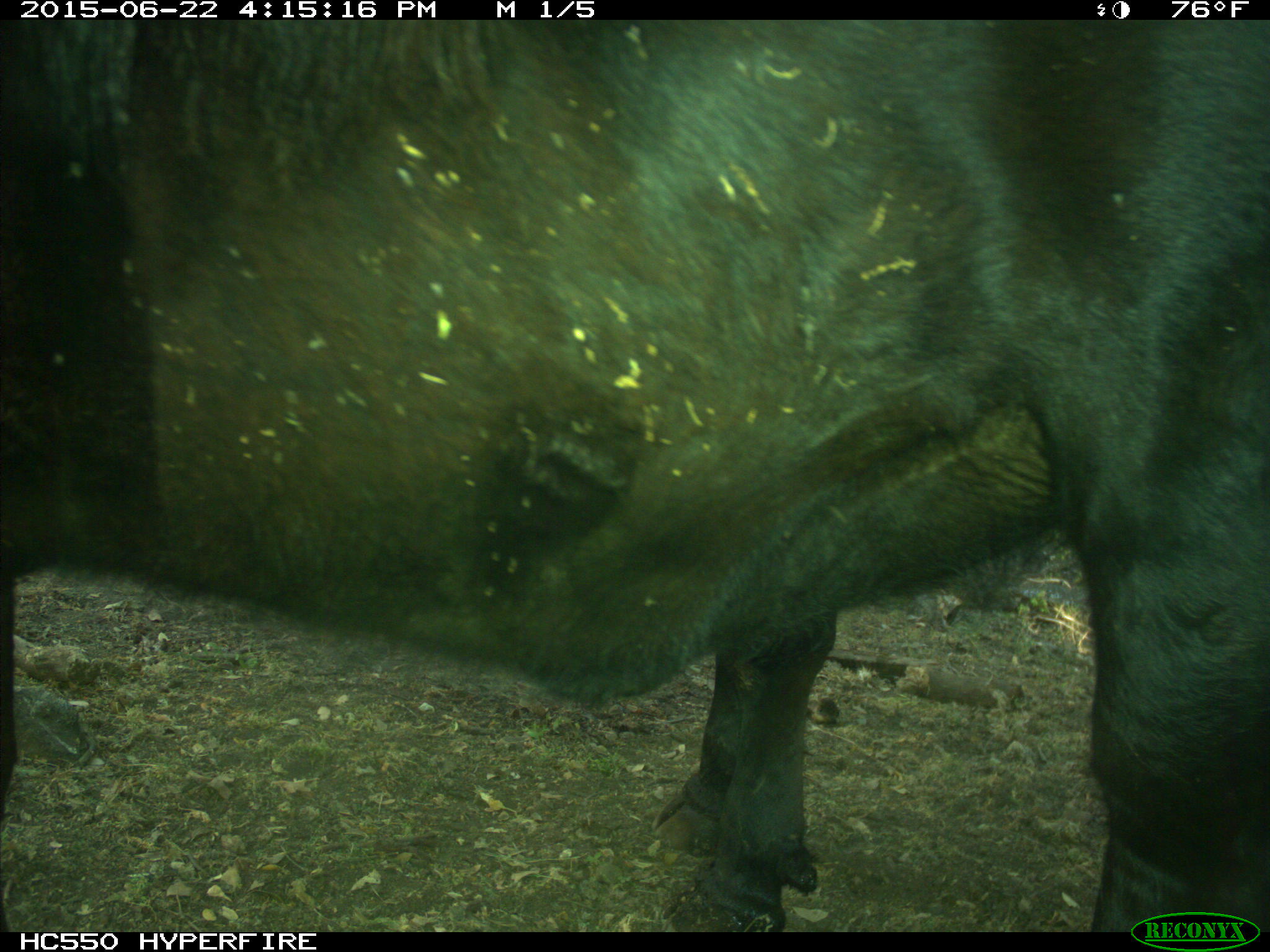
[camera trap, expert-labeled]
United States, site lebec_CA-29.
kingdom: Animalia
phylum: Chordata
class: Mammalia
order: Artiodactyla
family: Bovidae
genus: Bos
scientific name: Bos taurus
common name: domestic cow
Bos taurus (domestic cow).